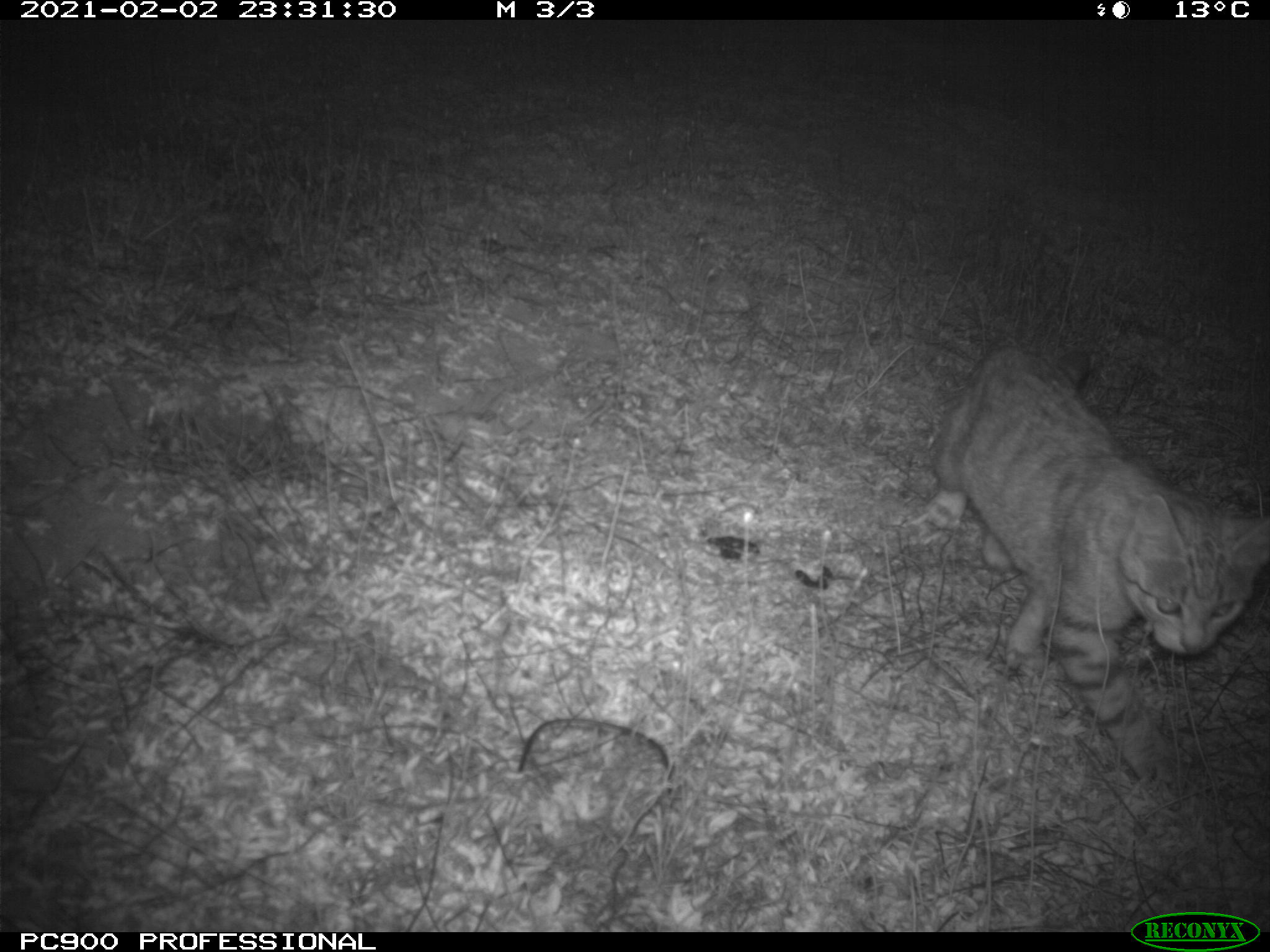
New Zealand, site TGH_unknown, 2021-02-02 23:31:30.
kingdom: Animalia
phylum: Chordata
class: Mammalia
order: Carnivora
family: Felidae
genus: Felis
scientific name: Felis catus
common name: domestic cat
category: cat